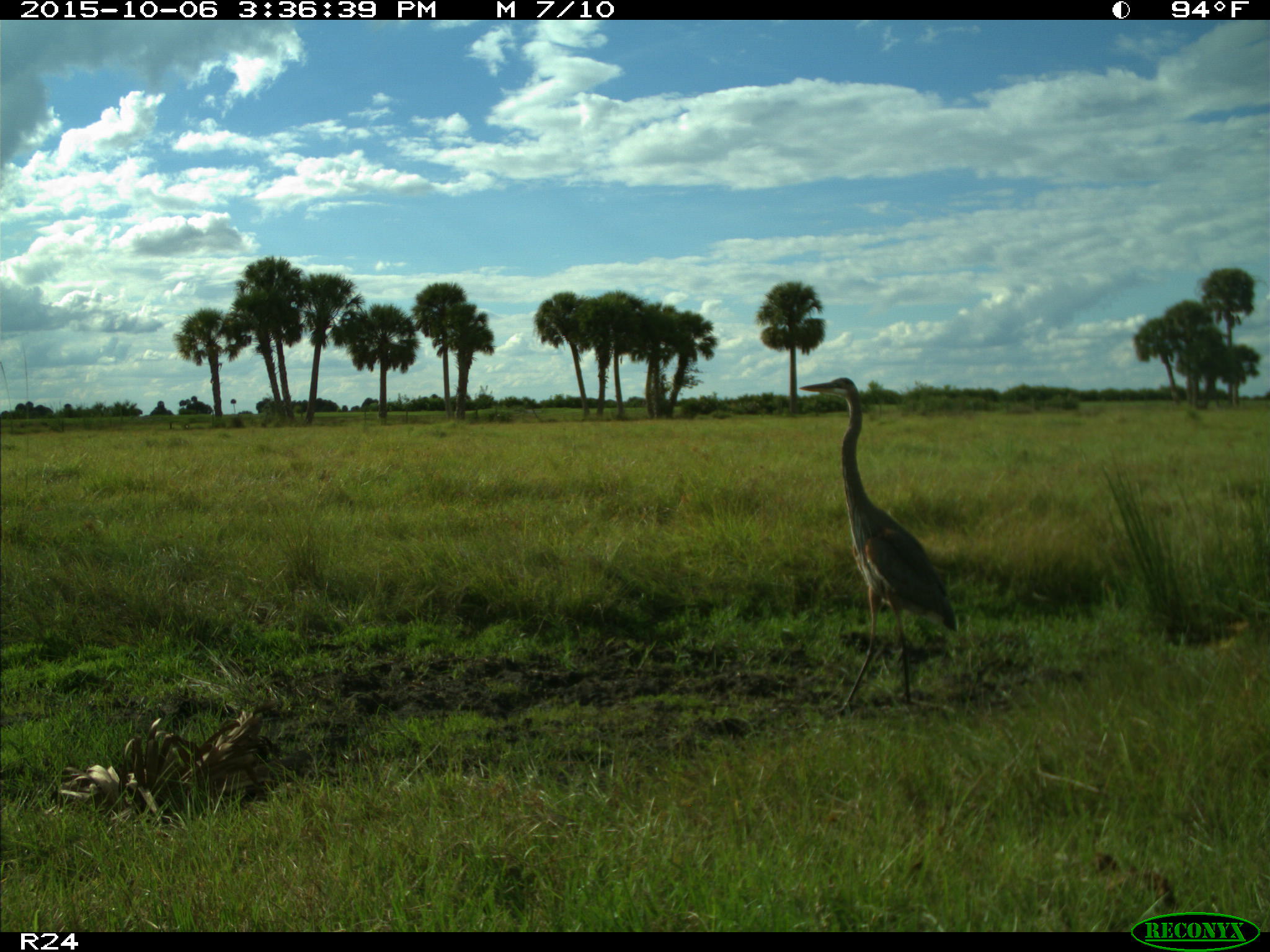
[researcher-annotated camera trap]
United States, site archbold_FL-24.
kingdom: Animalia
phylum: Chordata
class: Aves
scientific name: Aves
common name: birds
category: unidentified bird